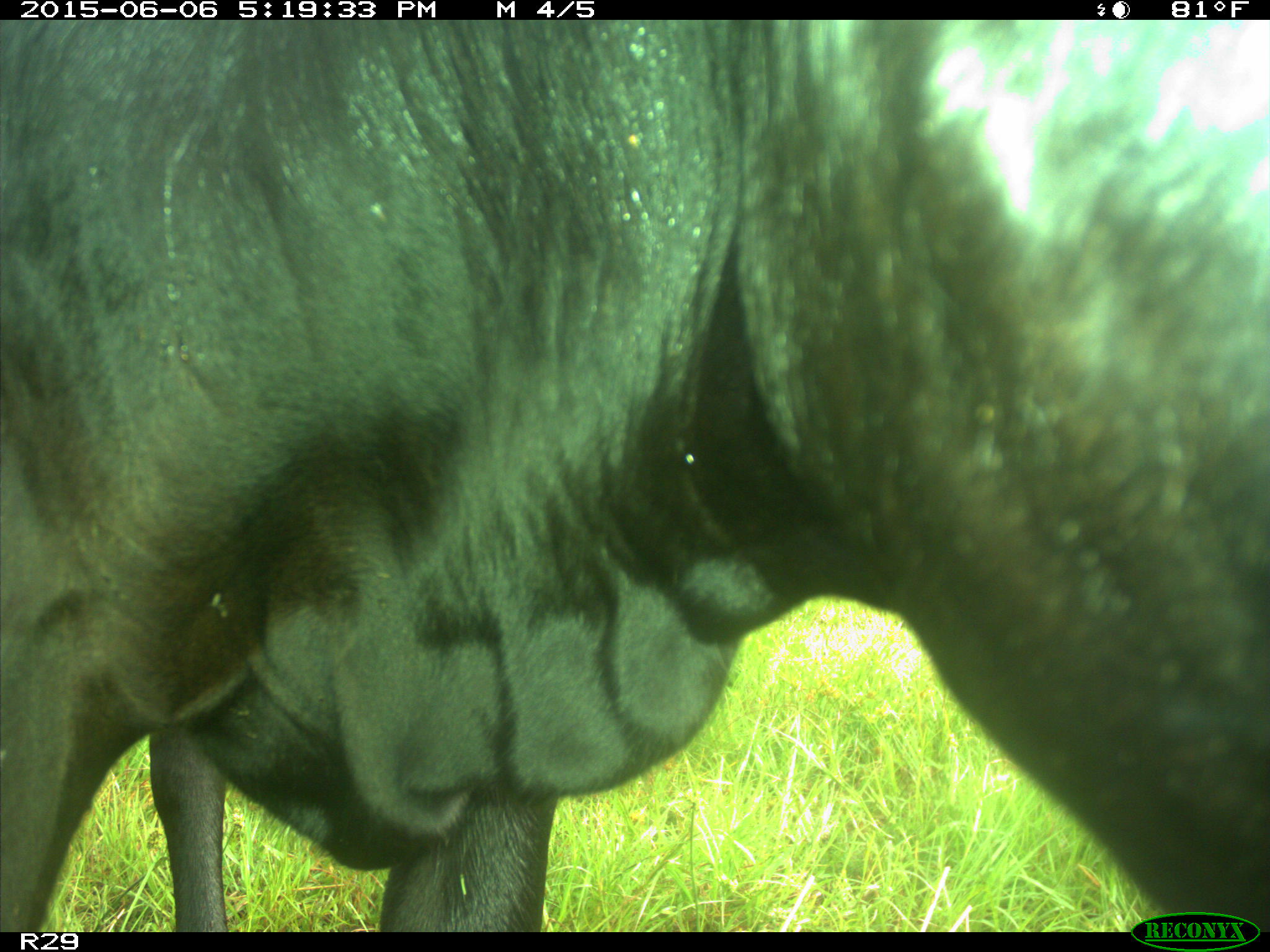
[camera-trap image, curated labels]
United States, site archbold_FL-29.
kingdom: Animalia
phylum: Chordata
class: Mammalia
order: Artiodactyla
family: Bovidae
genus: Bos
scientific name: Bos taurus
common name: domestic cow